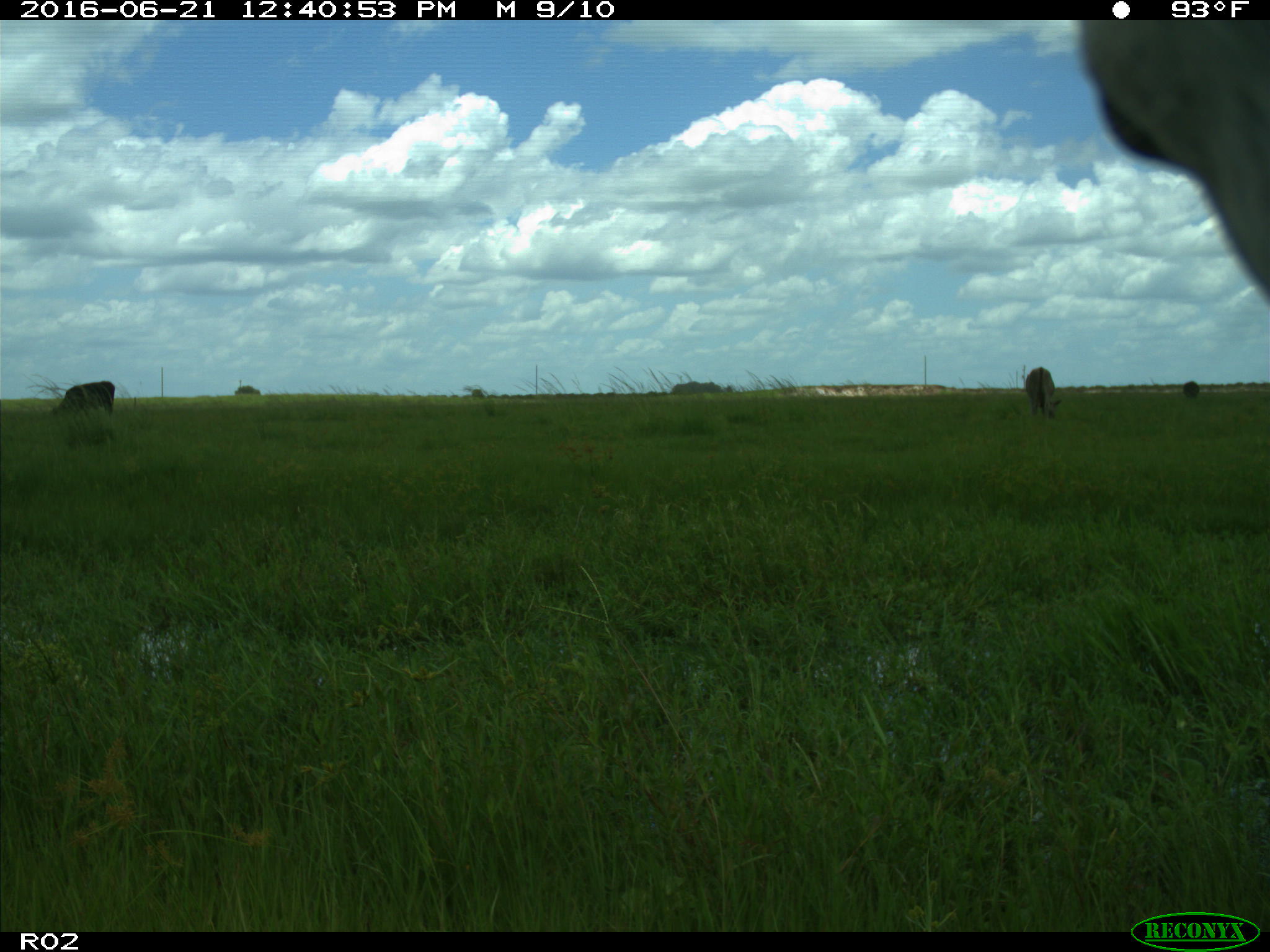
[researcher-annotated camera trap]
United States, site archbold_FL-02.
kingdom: Animalia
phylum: Chordata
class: Mammalia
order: Artiodactyla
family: Bovidae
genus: Bos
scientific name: Bos taurus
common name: domestic cow